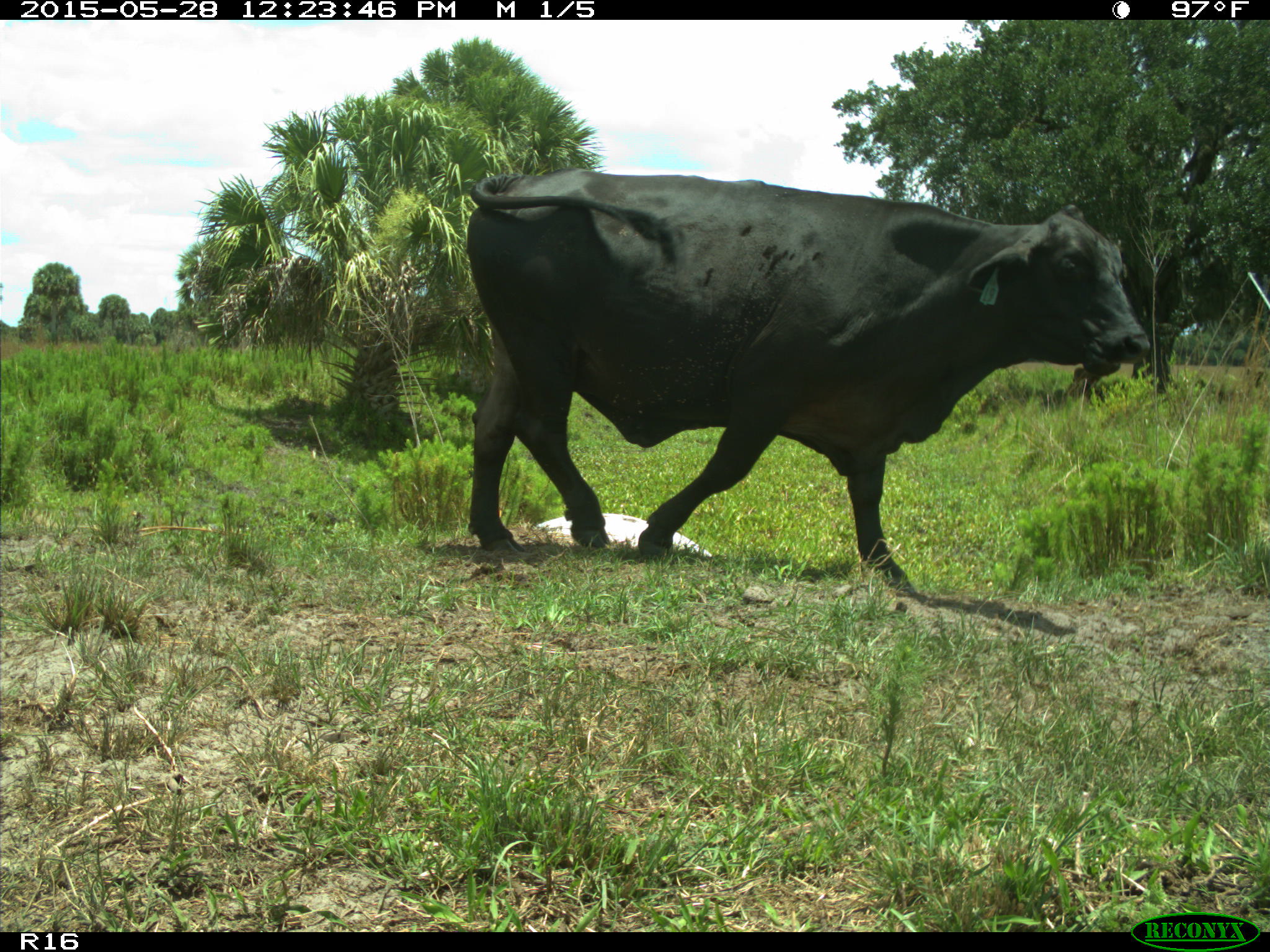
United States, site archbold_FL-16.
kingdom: Animalia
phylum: Chordata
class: Mammalia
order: Artiodactyla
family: Bovidae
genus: Bos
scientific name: Bos taurus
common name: domestic cow